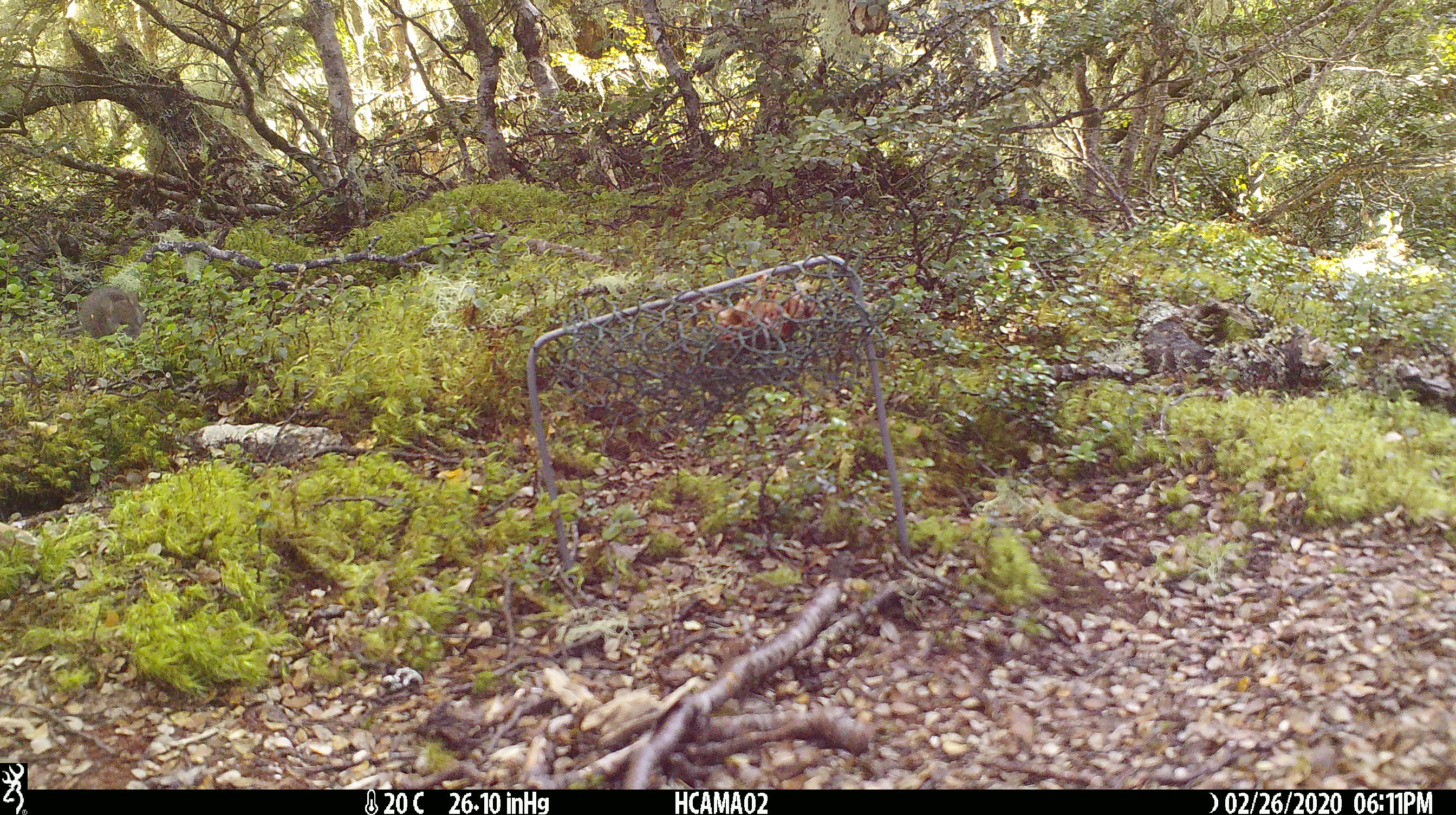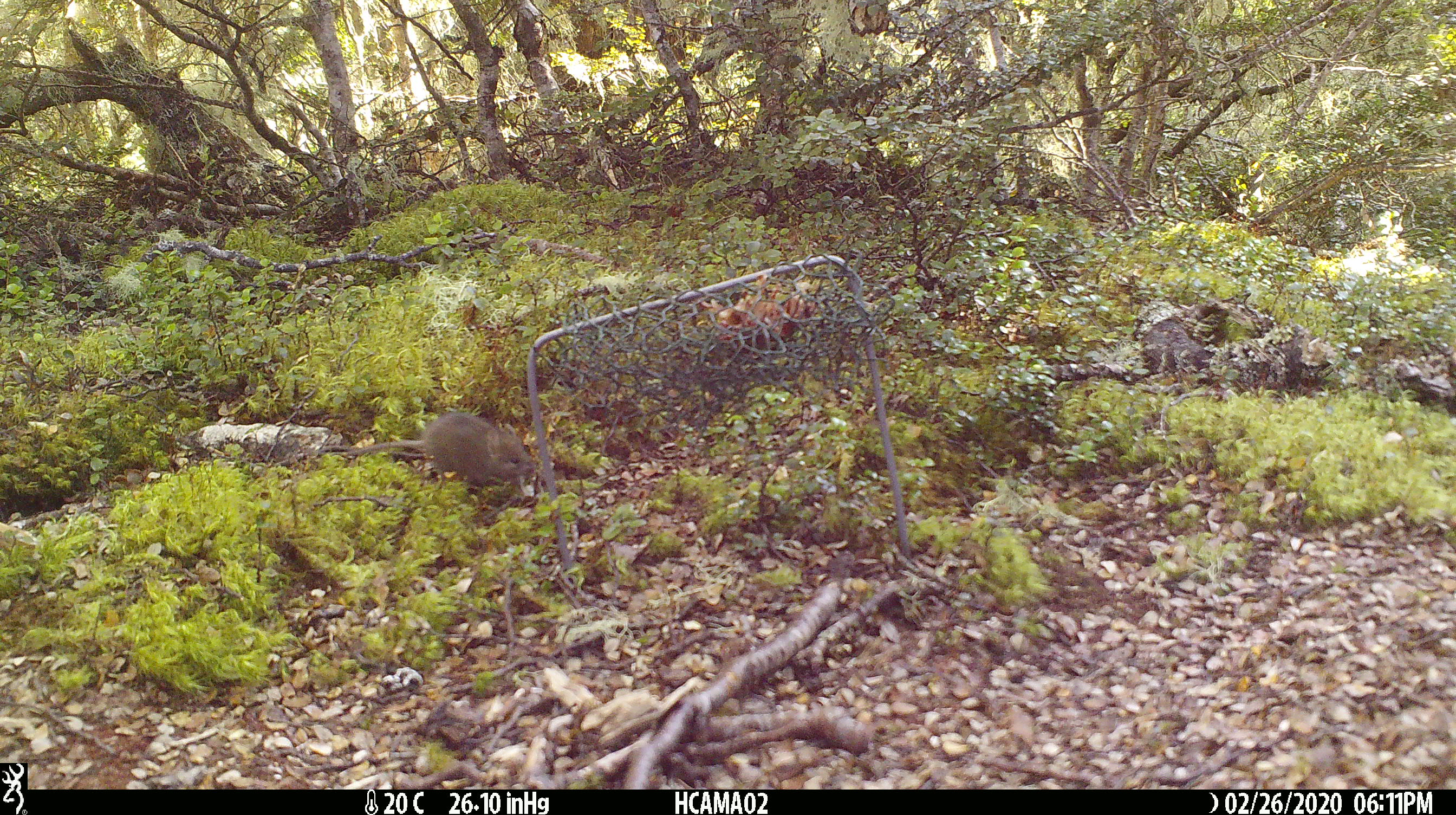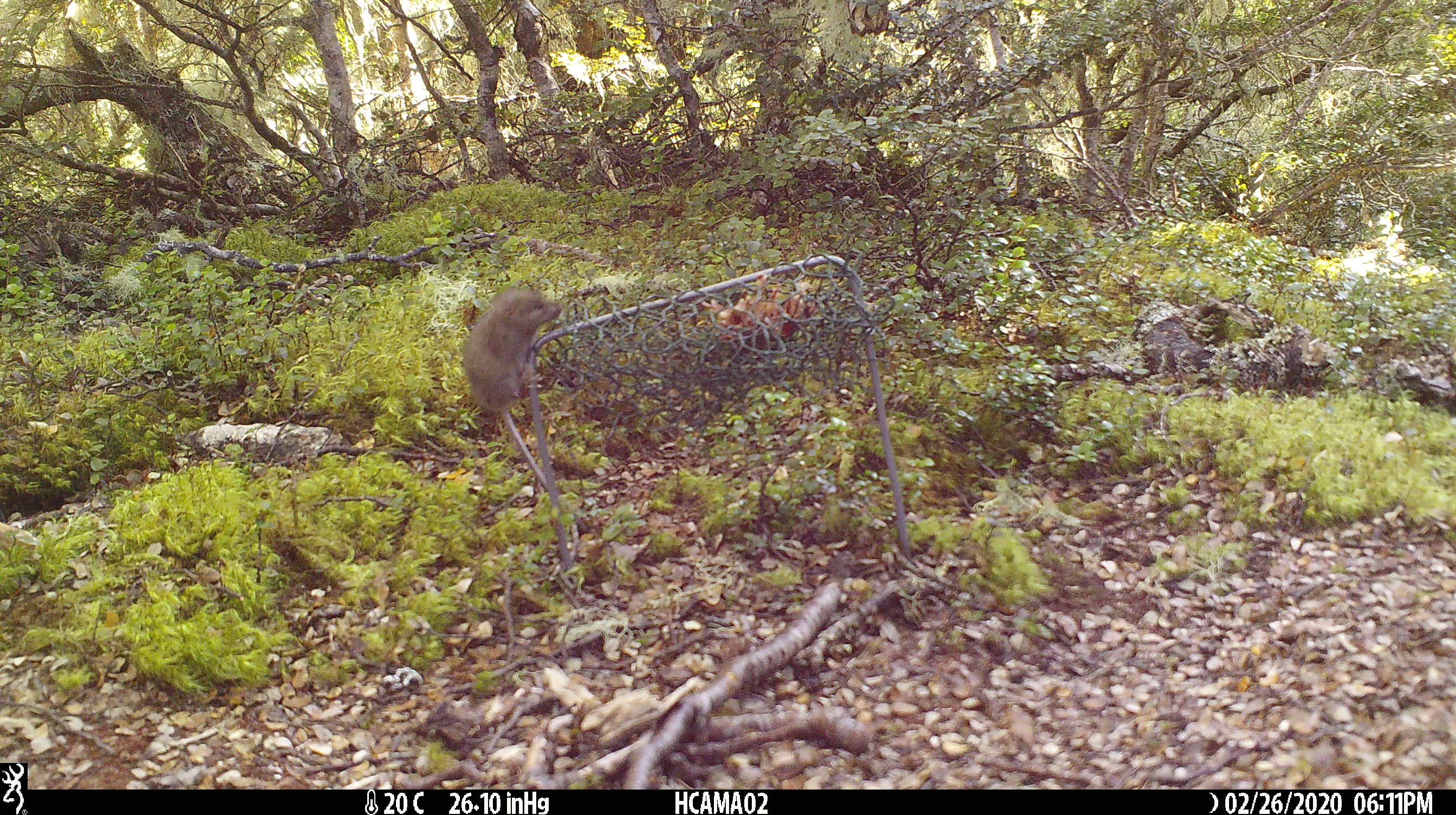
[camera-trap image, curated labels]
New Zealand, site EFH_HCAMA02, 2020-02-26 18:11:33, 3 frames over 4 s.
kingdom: Animalia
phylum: Chordata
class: Mammalia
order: Rodentia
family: Muridae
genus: Mus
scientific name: Mus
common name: mouse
Mouse (Mus).